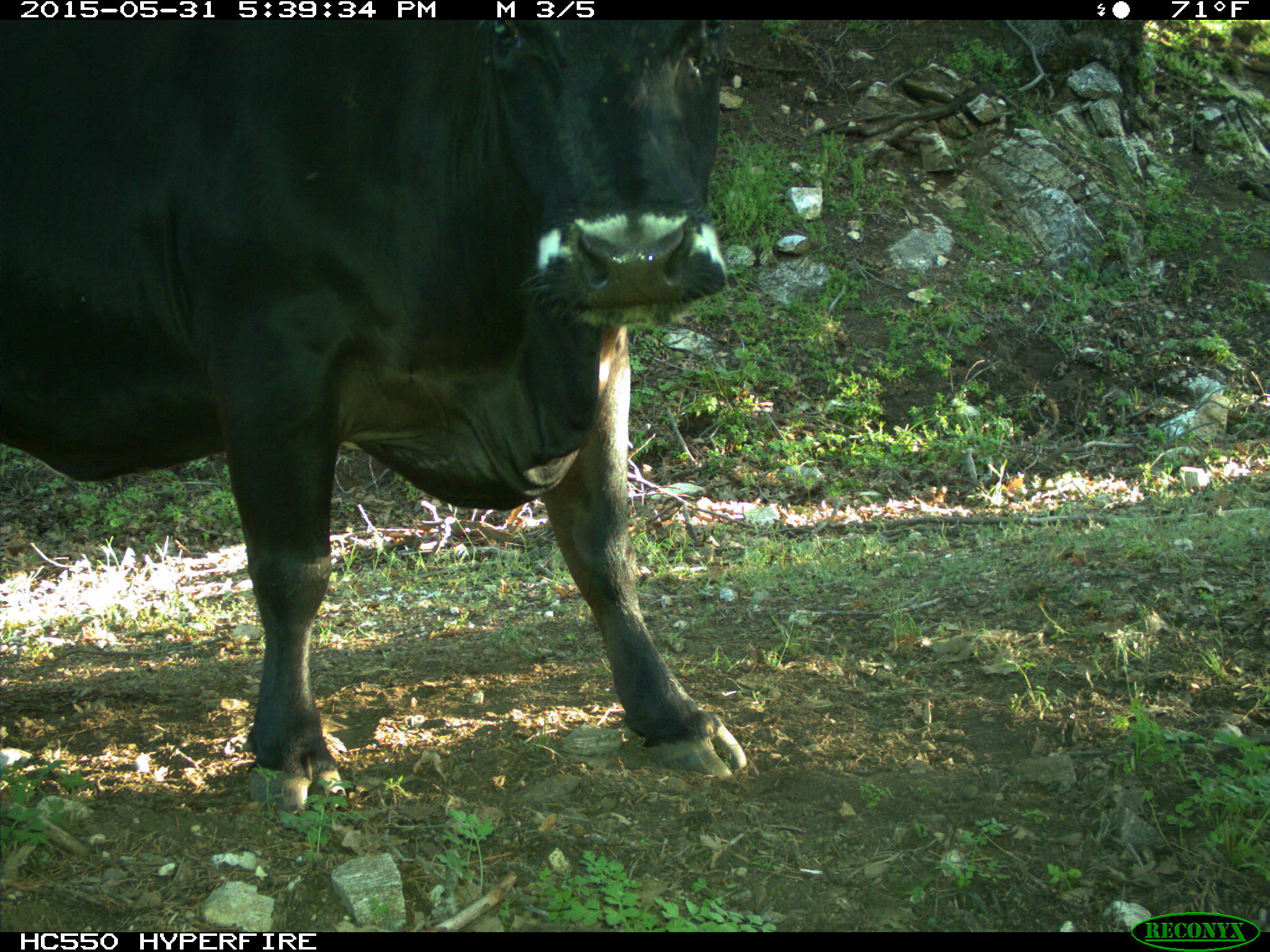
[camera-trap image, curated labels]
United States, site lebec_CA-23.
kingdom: Animalia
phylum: Chordata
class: Mammalia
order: Artiodactyla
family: Bovidae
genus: Bos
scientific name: Bos taurus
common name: domestic cow